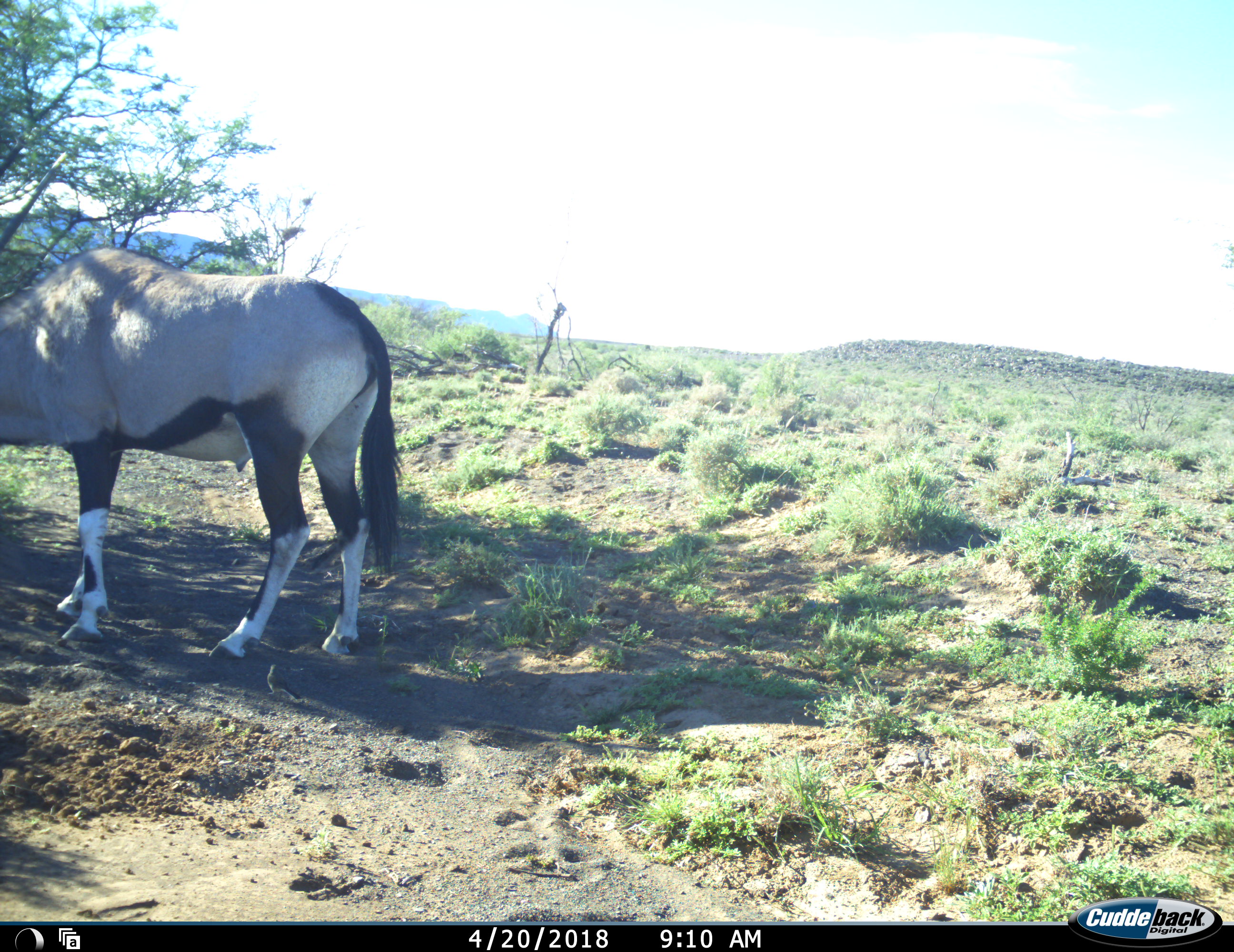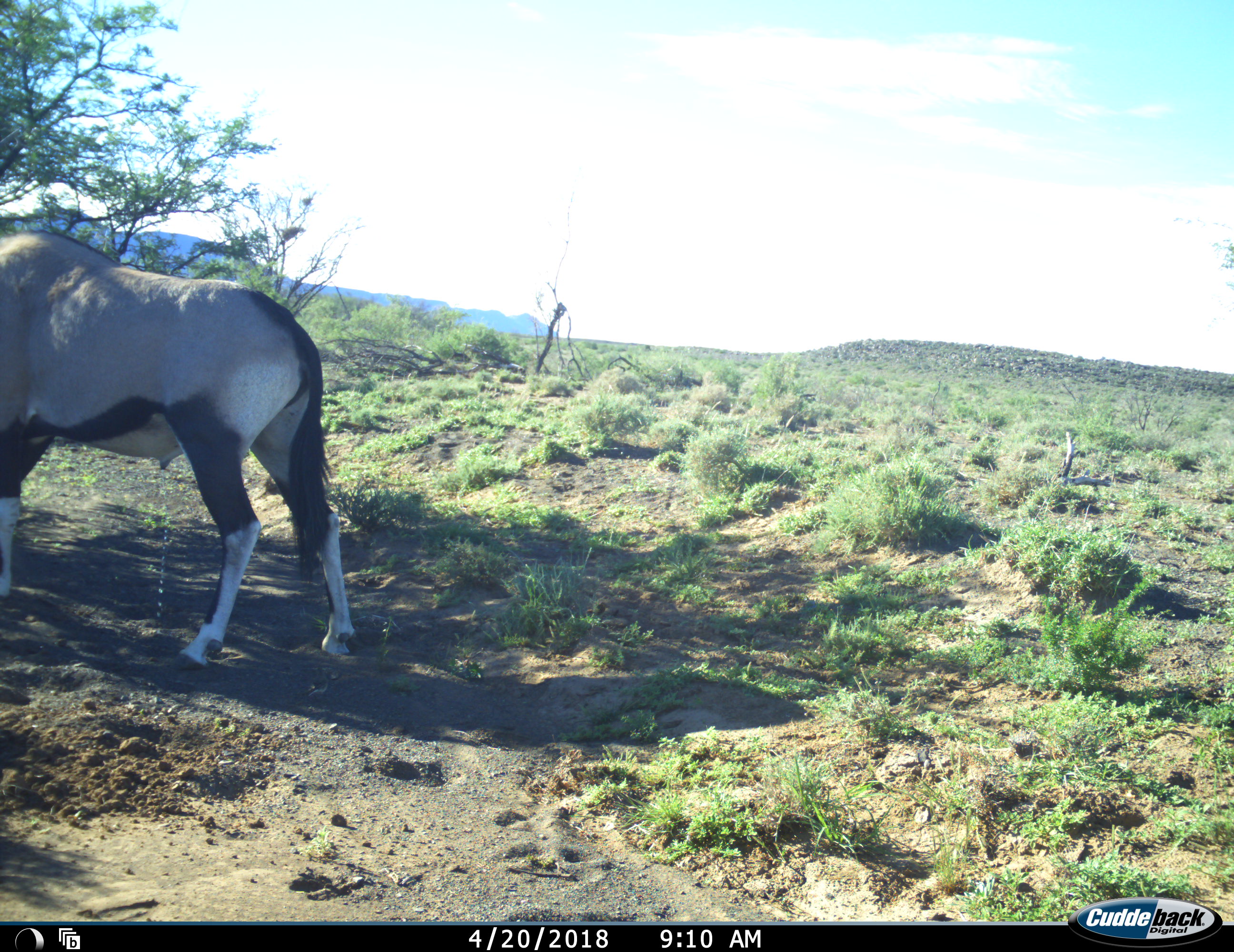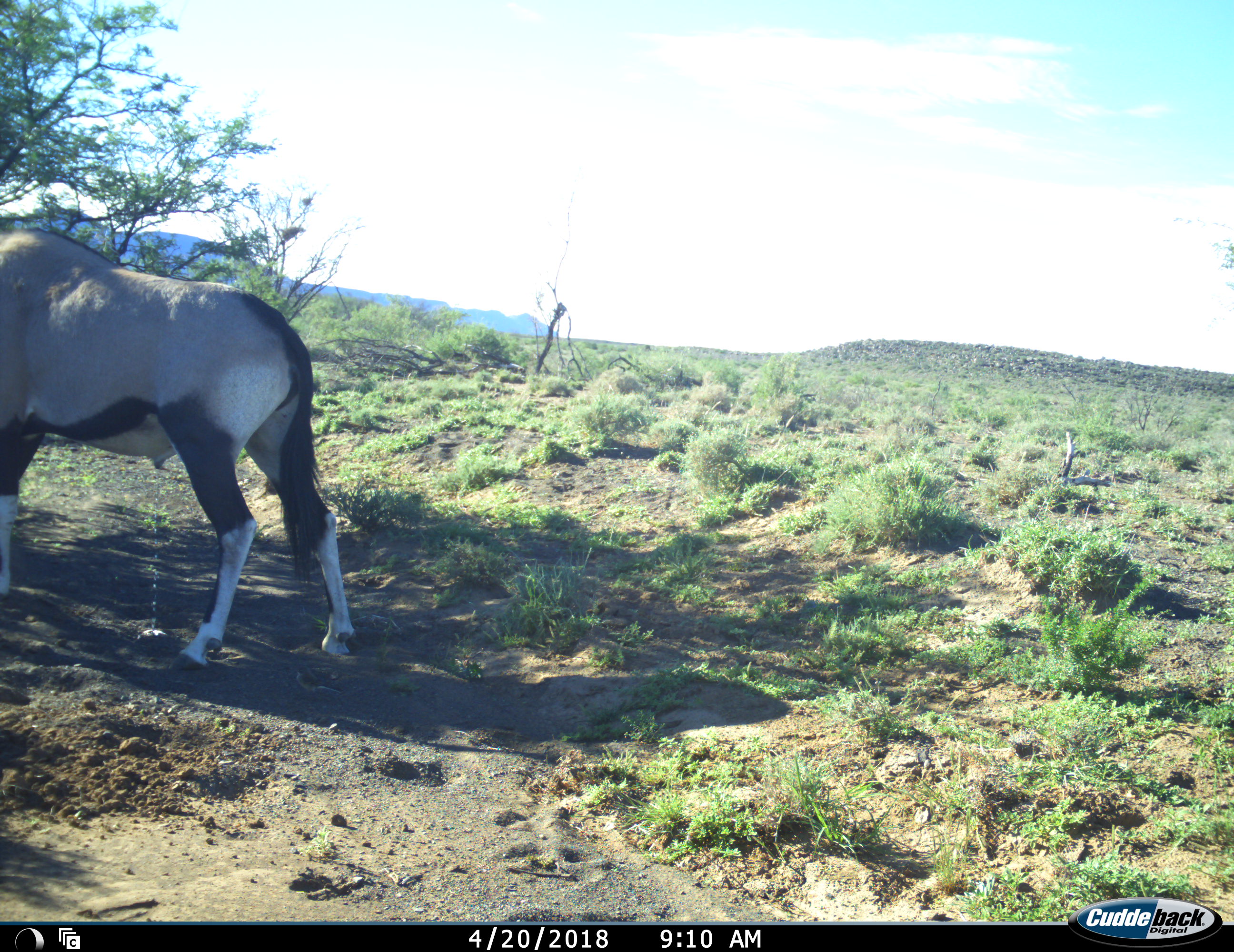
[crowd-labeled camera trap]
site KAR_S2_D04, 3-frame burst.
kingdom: Animalia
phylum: Chordata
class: Mammalia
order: Artiodactyla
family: Bovidae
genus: Oryx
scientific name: Oryx gazella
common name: gemsbok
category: oryx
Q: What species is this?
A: Oryx (gemsbok) (Oryx gazella).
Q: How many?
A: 1.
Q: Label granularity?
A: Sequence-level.